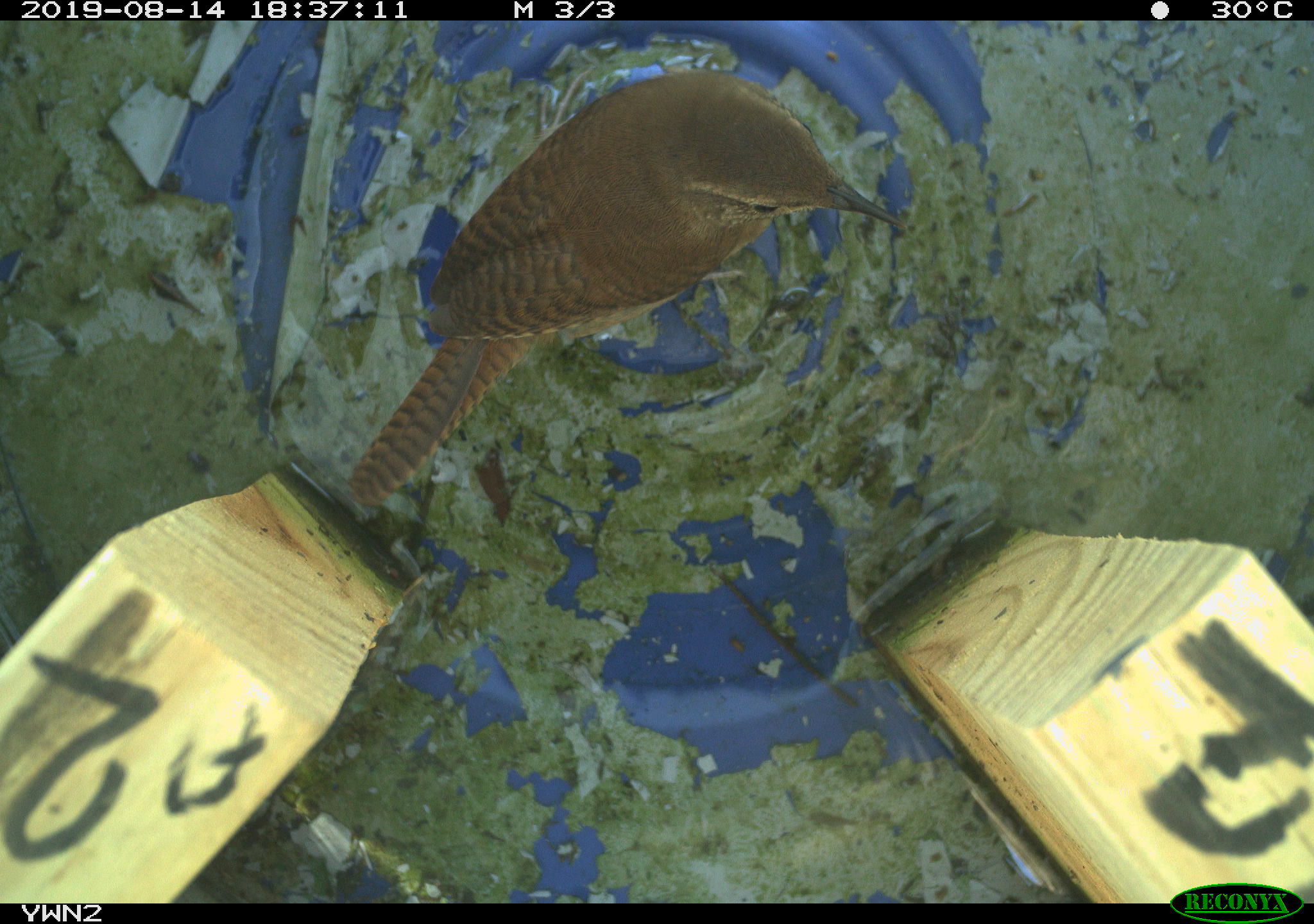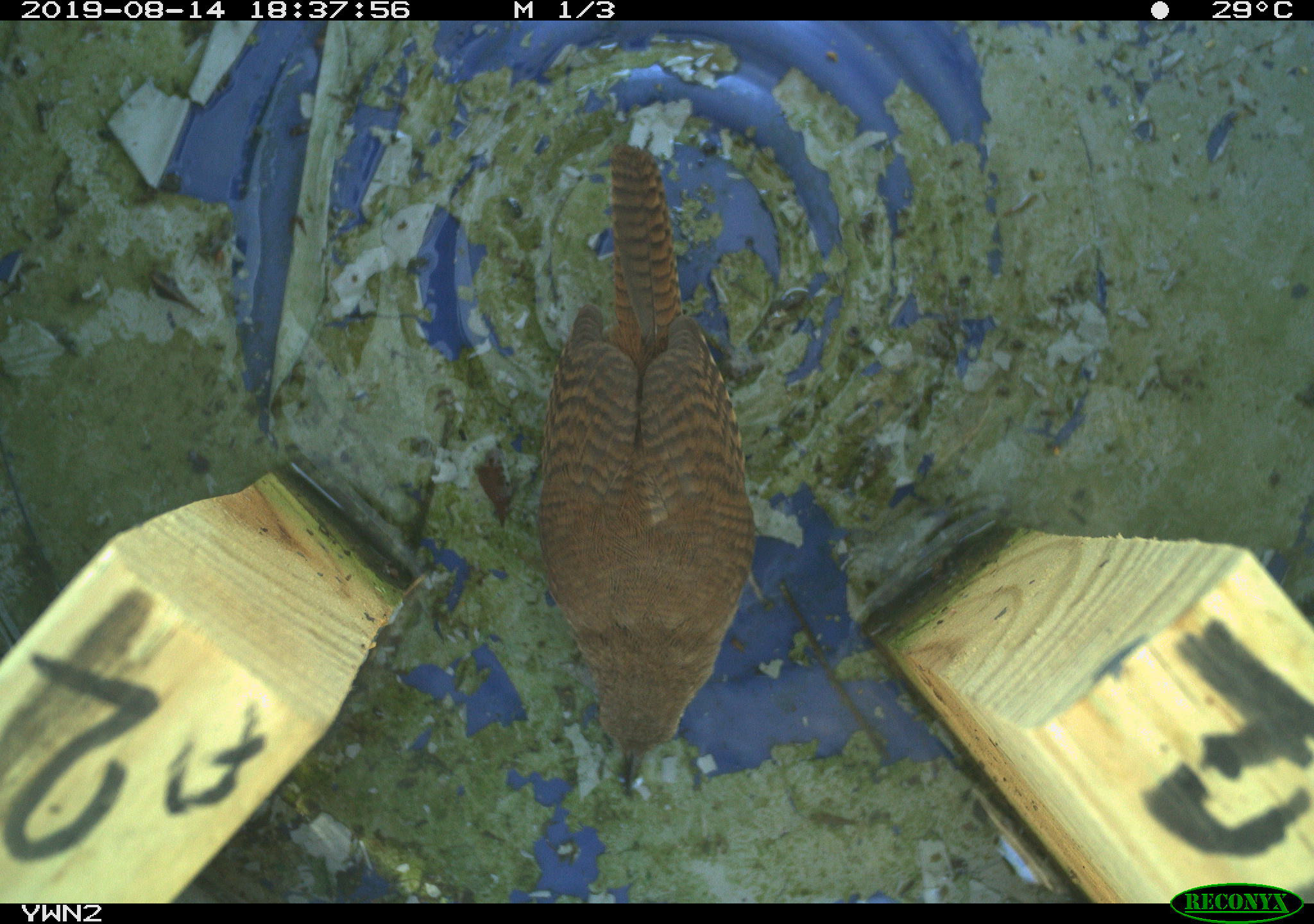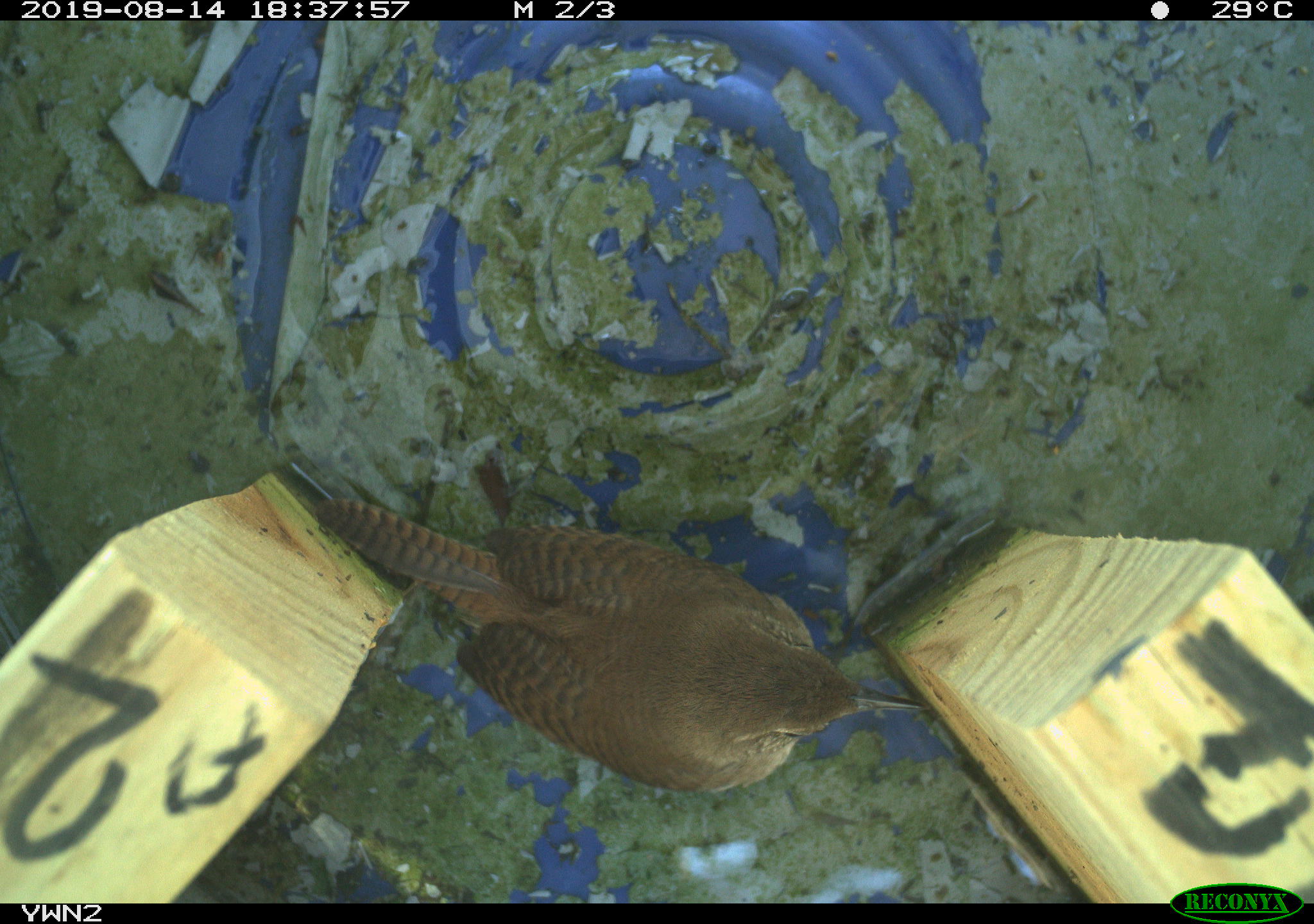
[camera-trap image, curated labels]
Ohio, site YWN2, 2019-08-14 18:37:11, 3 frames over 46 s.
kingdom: Animalia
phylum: Chordata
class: Aves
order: Passeriformes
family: Troglodytidae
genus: Troglodytes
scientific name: Troglodytes aedon aedon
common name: northern house wren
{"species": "northern house wren (Troglodytes aedon aedon)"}